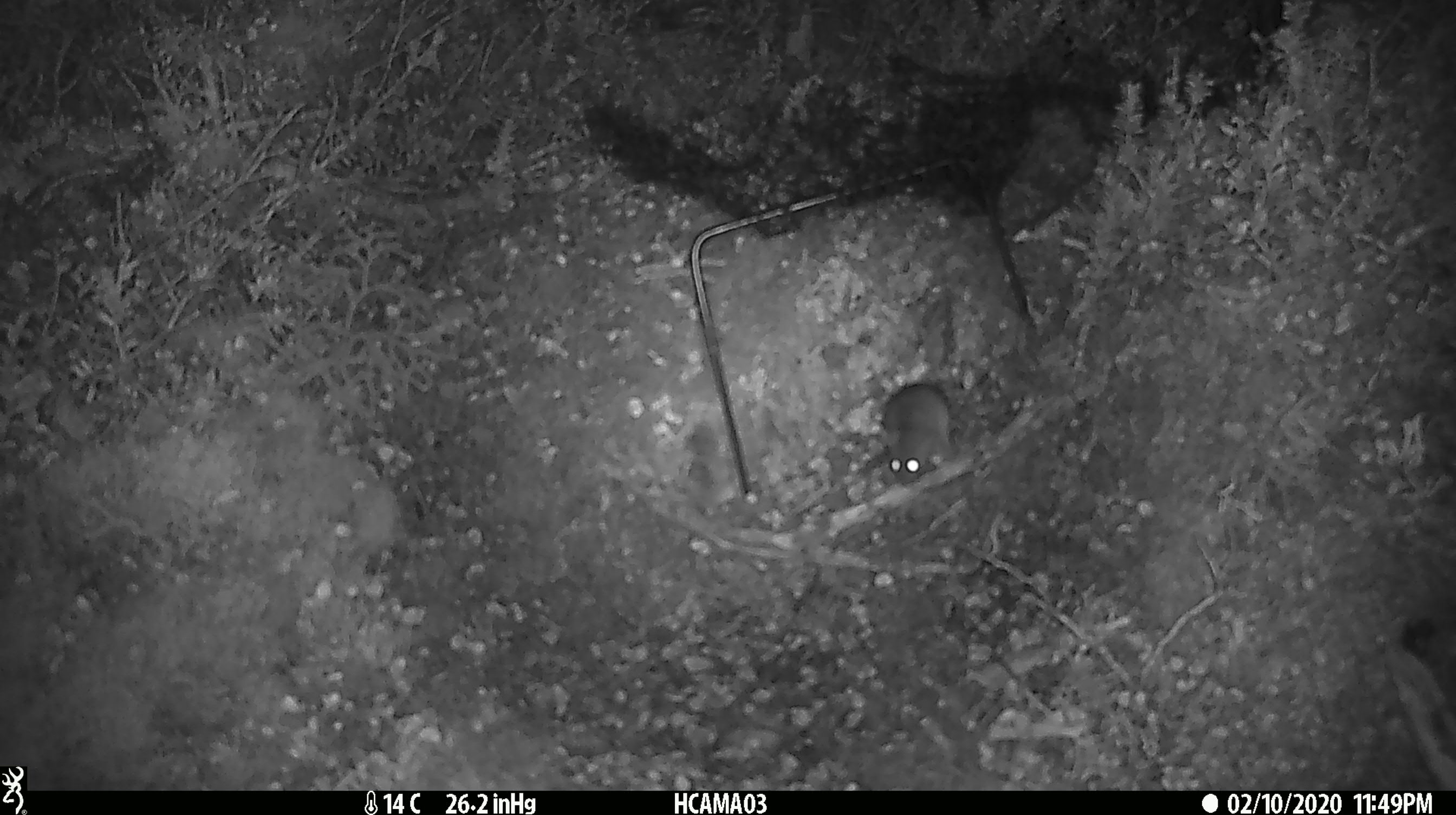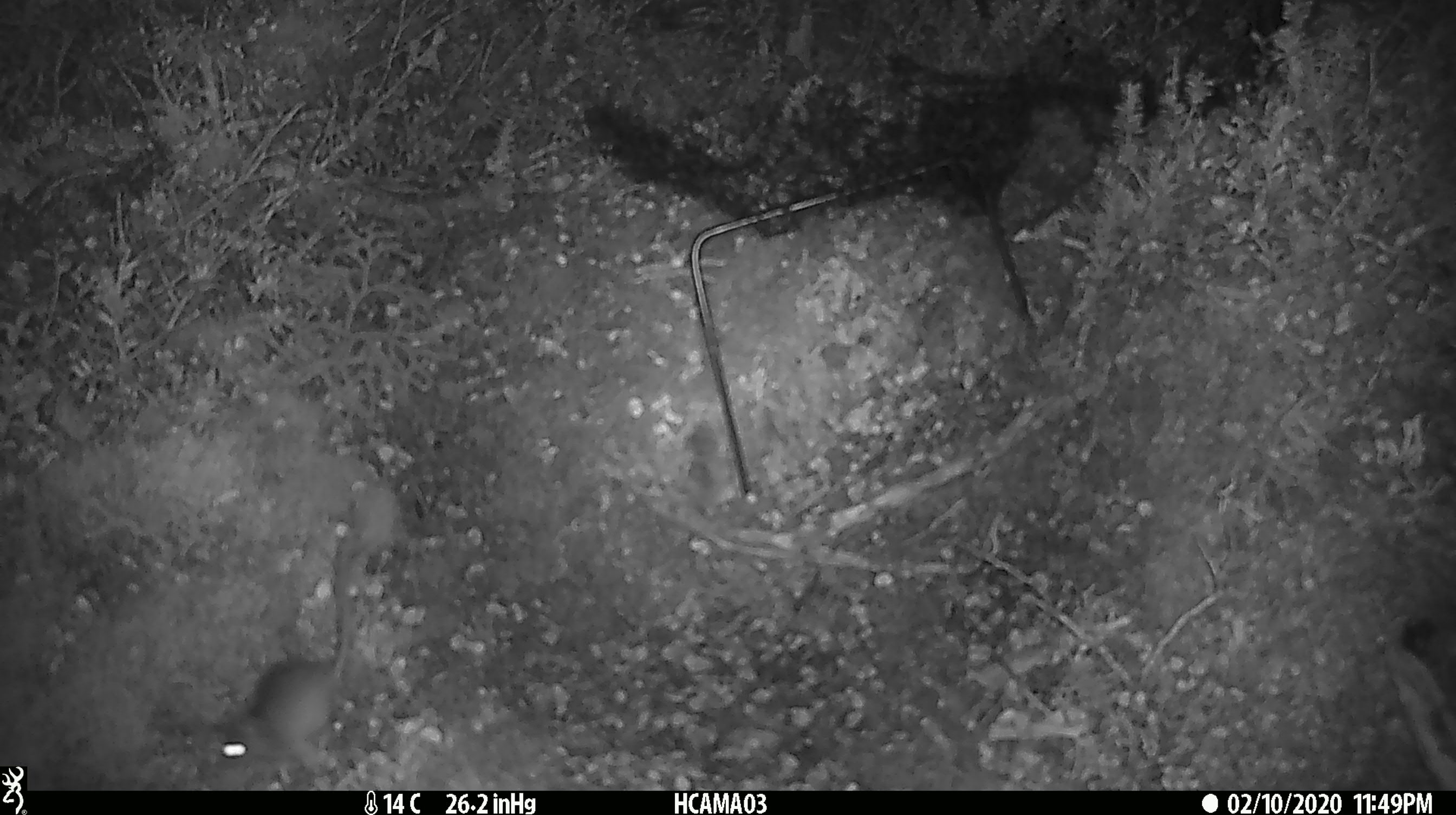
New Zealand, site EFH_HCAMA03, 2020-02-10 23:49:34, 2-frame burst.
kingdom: Animalia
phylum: Chordata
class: Mammalia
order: Rodentia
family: Muridae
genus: Mus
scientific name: Mus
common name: mouse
Mouse (Mus).